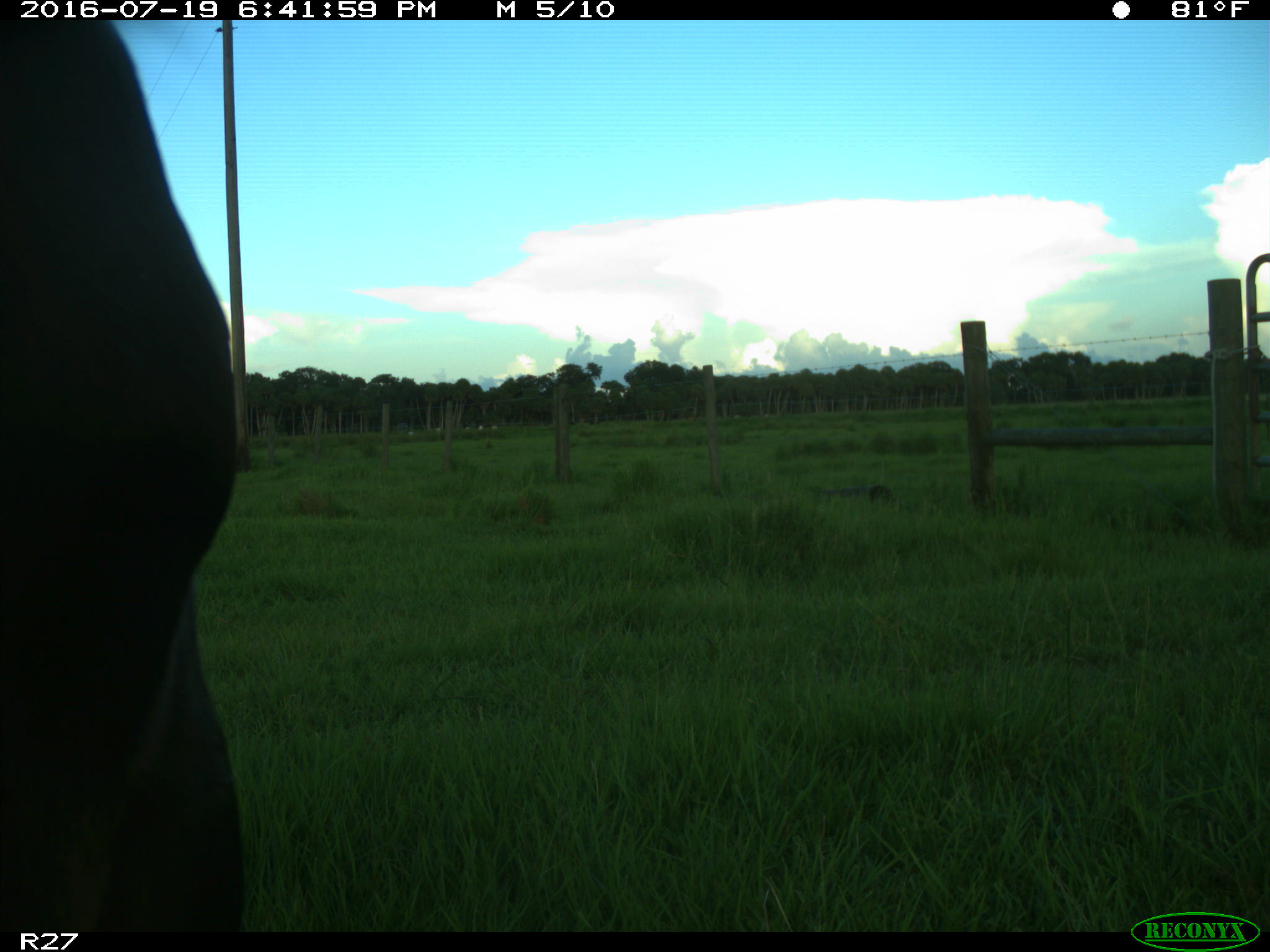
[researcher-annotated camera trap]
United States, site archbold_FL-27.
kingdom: Animalia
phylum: Chordata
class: Mammalia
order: Artiodactyla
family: Bovidae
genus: Bos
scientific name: Bos taurus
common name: domestic cow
Bos taurus (domestic cow).